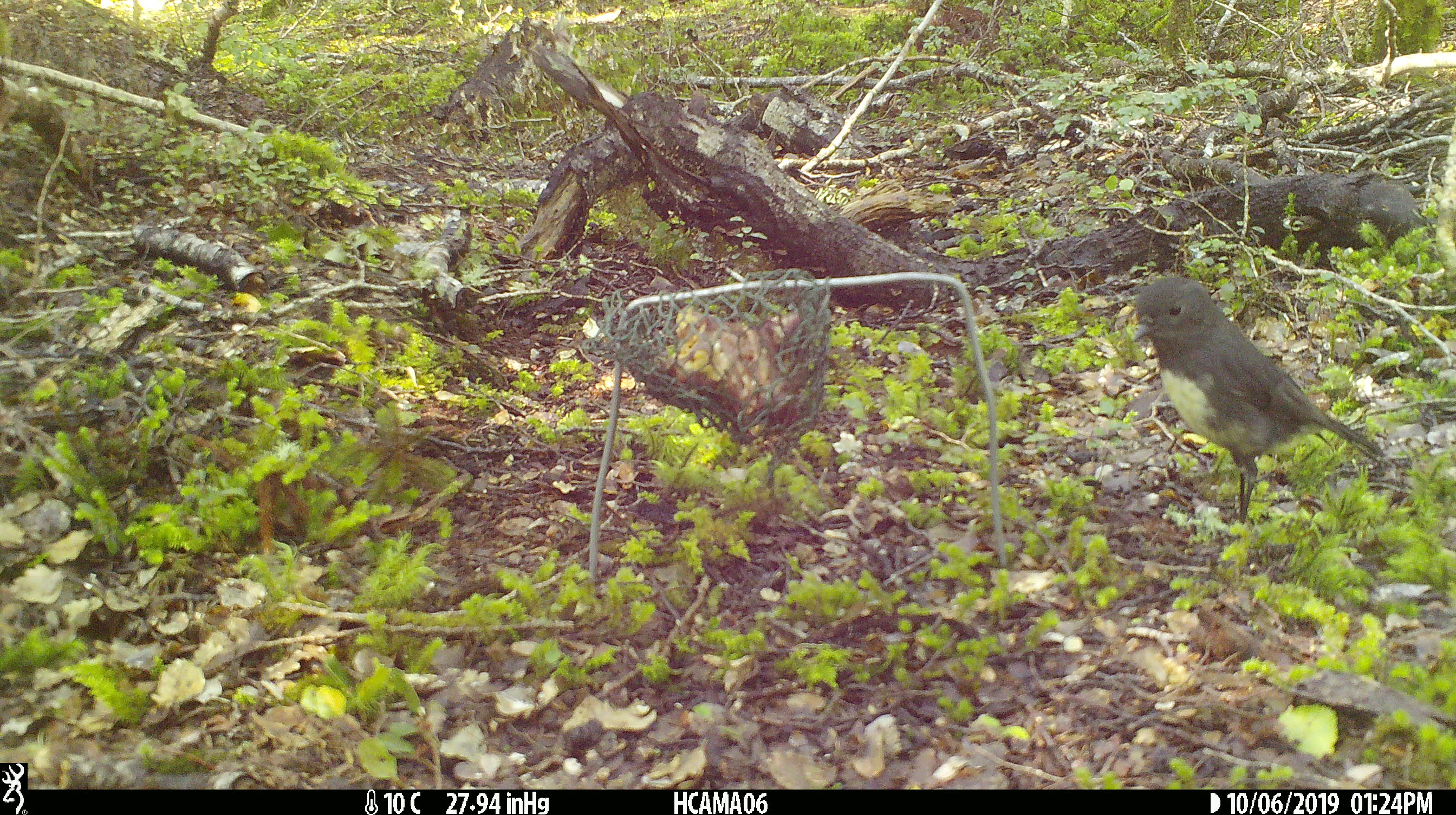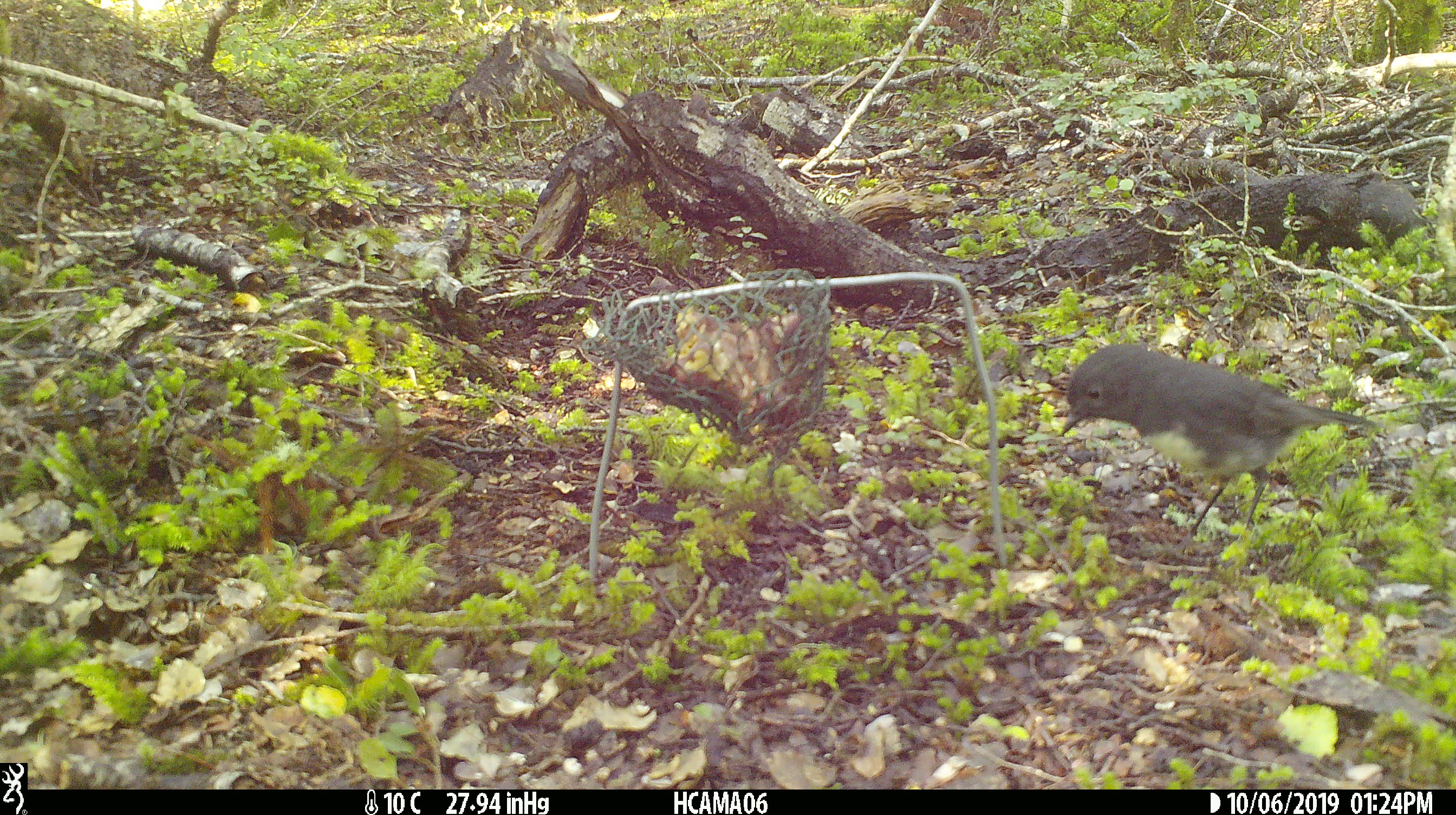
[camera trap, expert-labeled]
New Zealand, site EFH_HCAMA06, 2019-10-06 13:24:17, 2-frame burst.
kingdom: Animalia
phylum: Chordata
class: Aves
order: Passeriformes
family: Petroicidae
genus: Petroica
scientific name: Petroica australis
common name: new zealand robin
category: robin